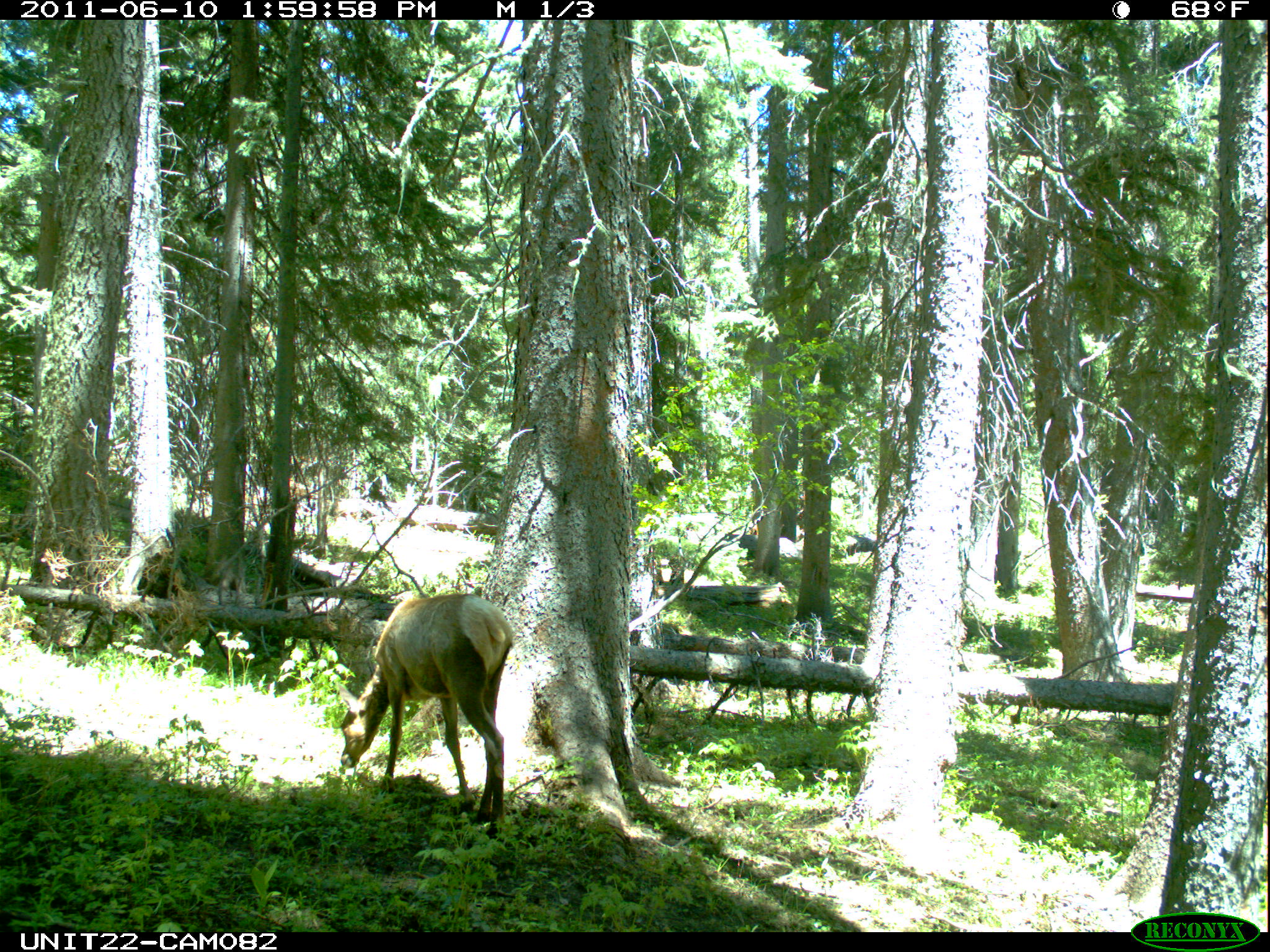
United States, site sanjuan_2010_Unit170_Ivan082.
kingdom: Animalia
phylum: Chordata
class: Mammalia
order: Artiodactyla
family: Cervidae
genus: Cervus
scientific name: Cervus elaphus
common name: red deer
Cervus elaphus (red deer).